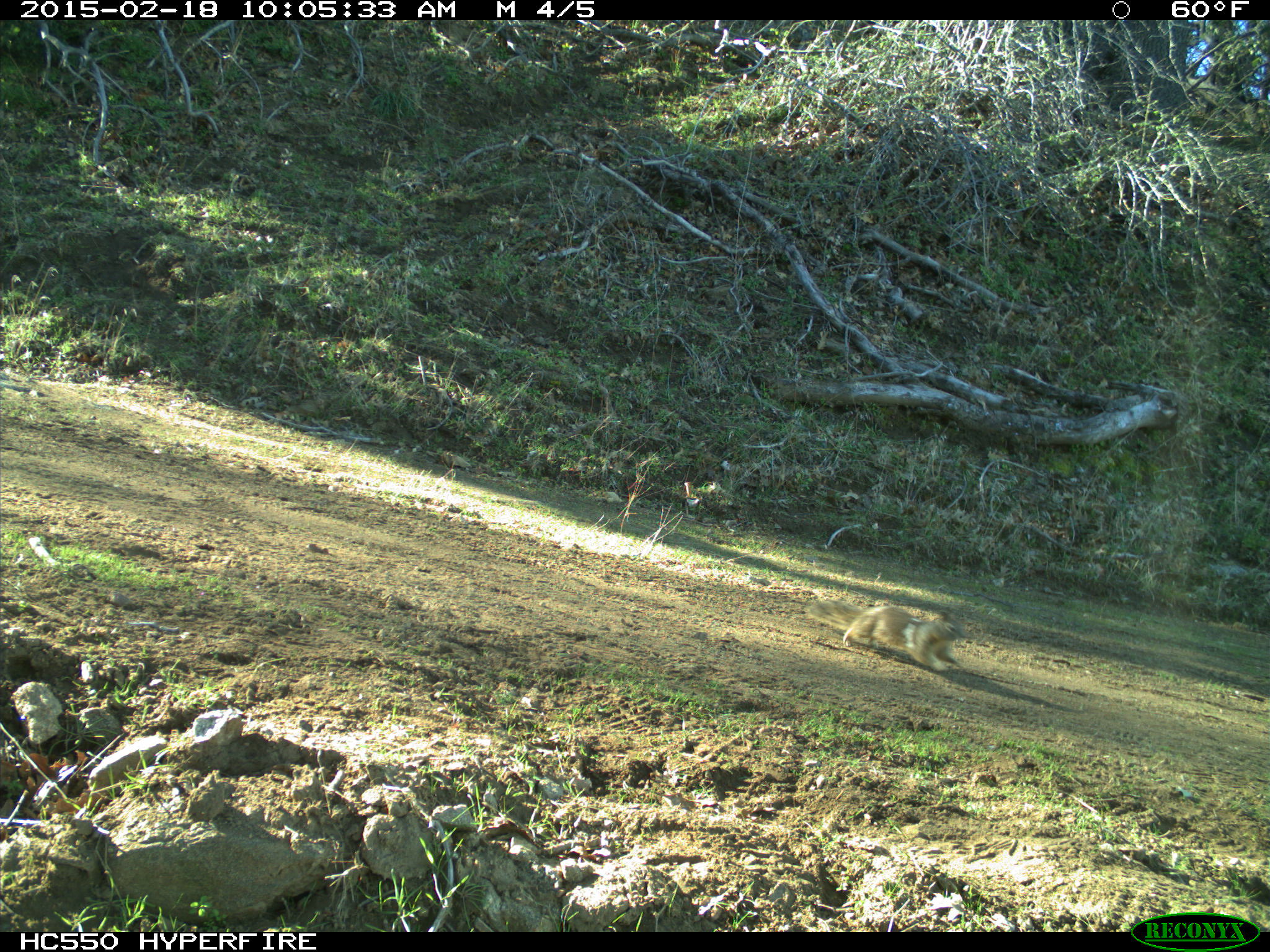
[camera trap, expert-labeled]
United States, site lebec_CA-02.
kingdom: Animalia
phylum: Chordata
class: Mammalia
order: Rodentia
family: Sciuridae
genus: Otospermophilus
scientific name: Otospermophilus beecheyi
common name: california ground squirrel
Otospermophilus beecheyi (california ground squirrel).